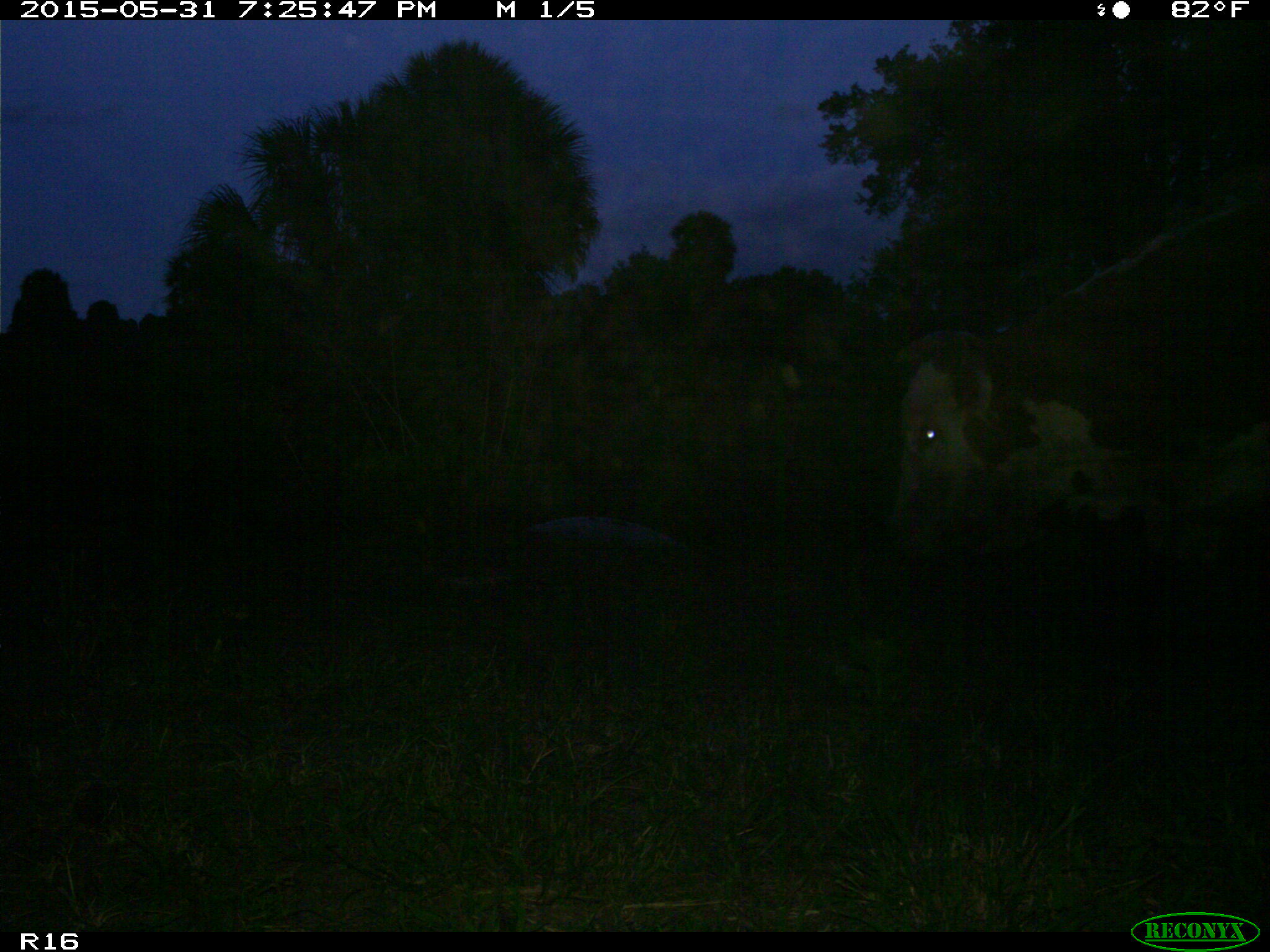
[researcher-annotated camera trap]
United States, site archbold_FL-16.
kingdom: Animalia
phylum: Chordata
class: Mammalia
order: Artiodactyla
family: Bovidae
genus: Bos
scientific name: Bos taurus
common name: domestic cow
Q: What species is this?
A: Bos taurus (domestic cow).